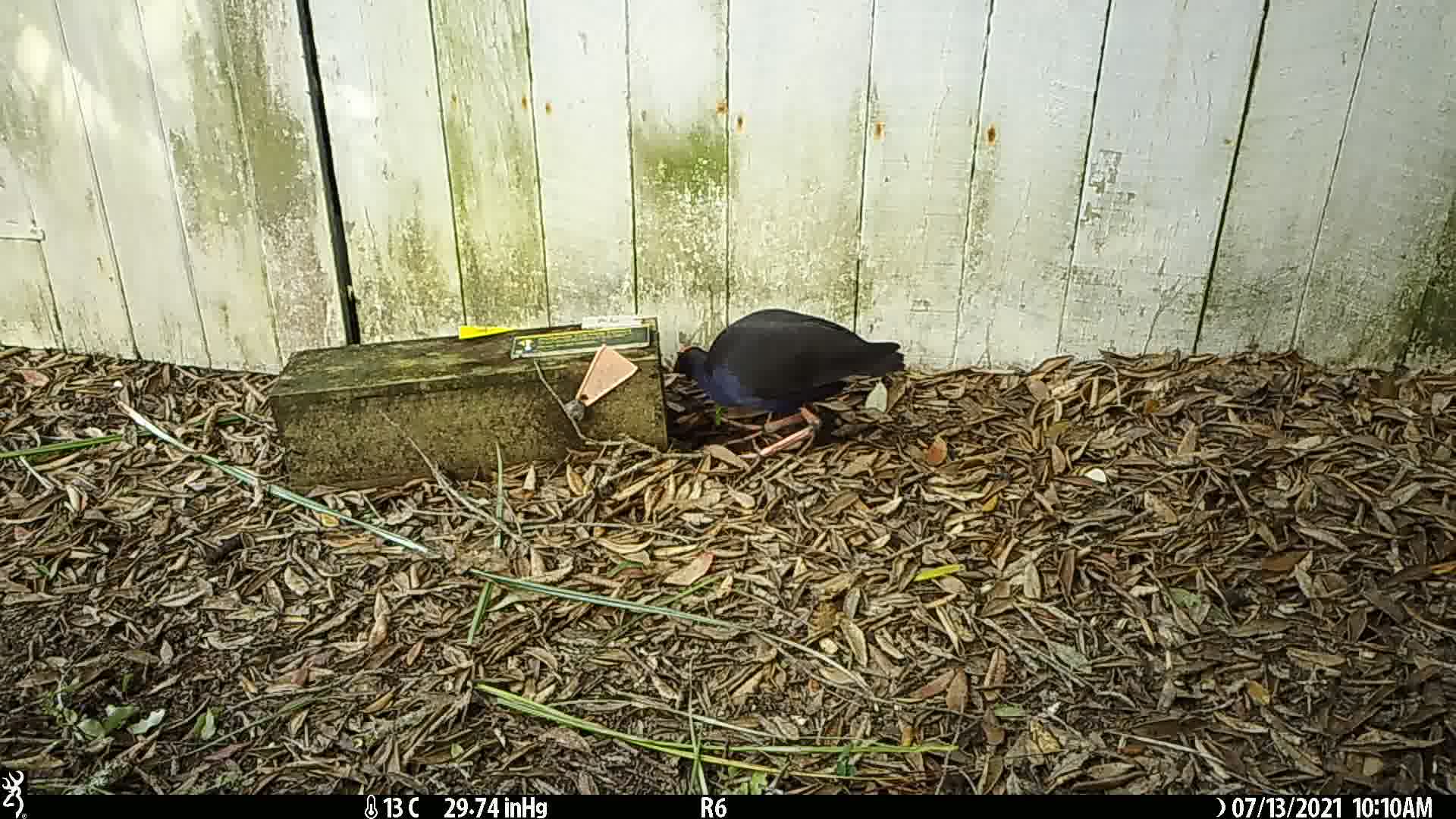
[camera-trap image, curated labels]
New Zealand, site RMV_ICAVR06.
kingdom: Animalia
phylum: Chordata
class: Aves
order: Gruiformes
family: Rallidae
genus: Porphyrio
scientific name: Porphyrio melanotus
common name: australasian swamphen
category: pukeko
Pukeko (australasian swamphen) (Porphyrio melanotus).